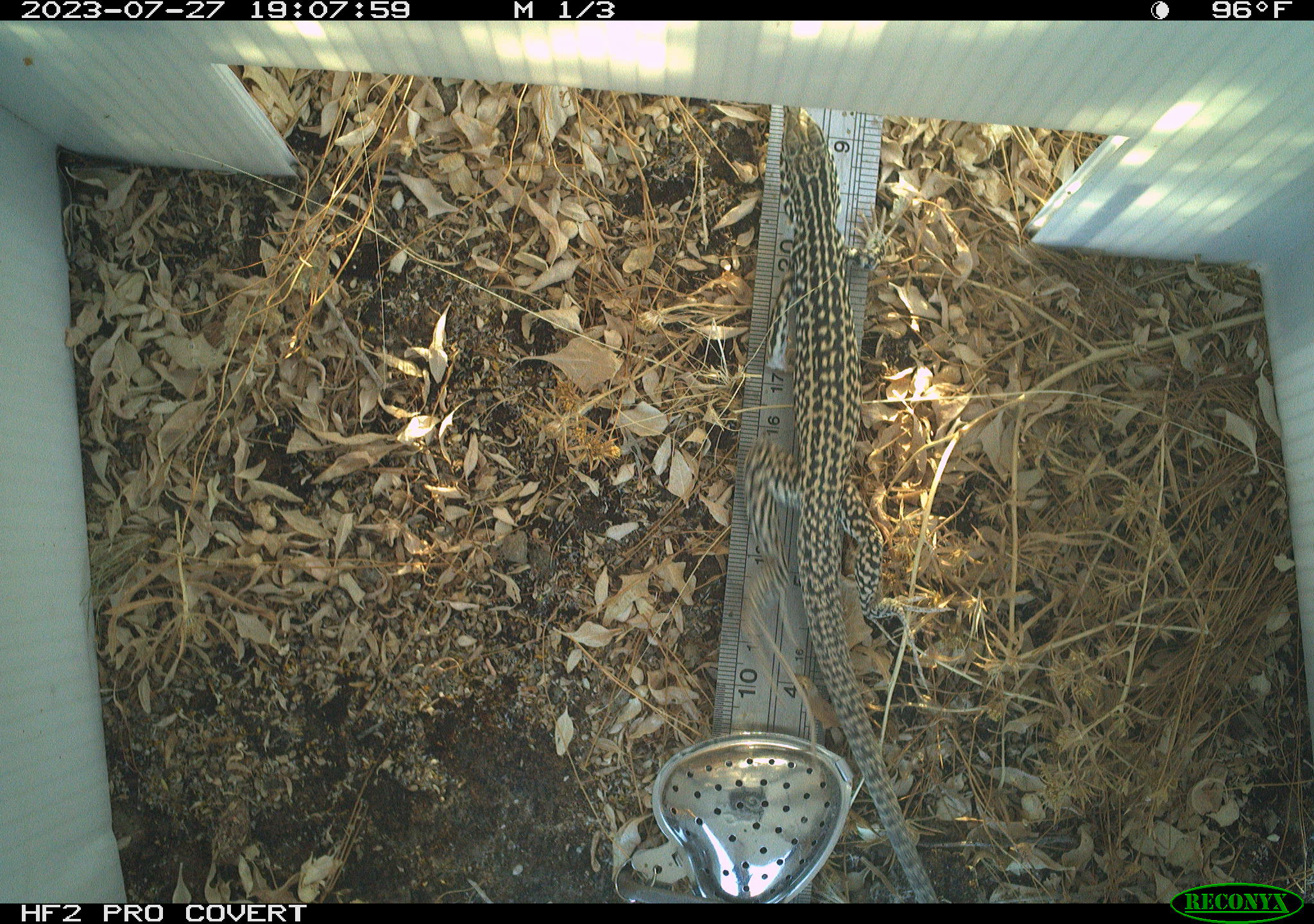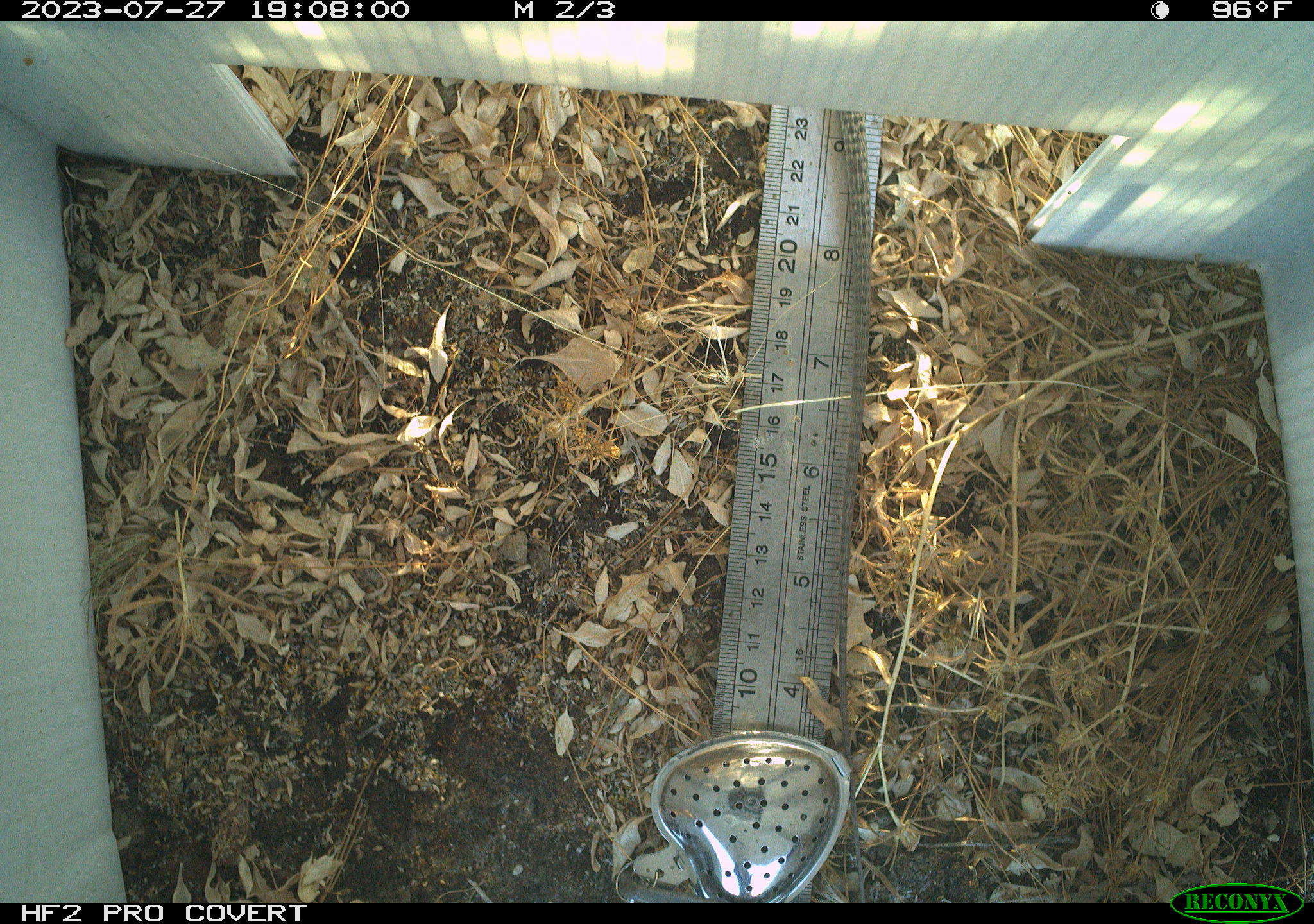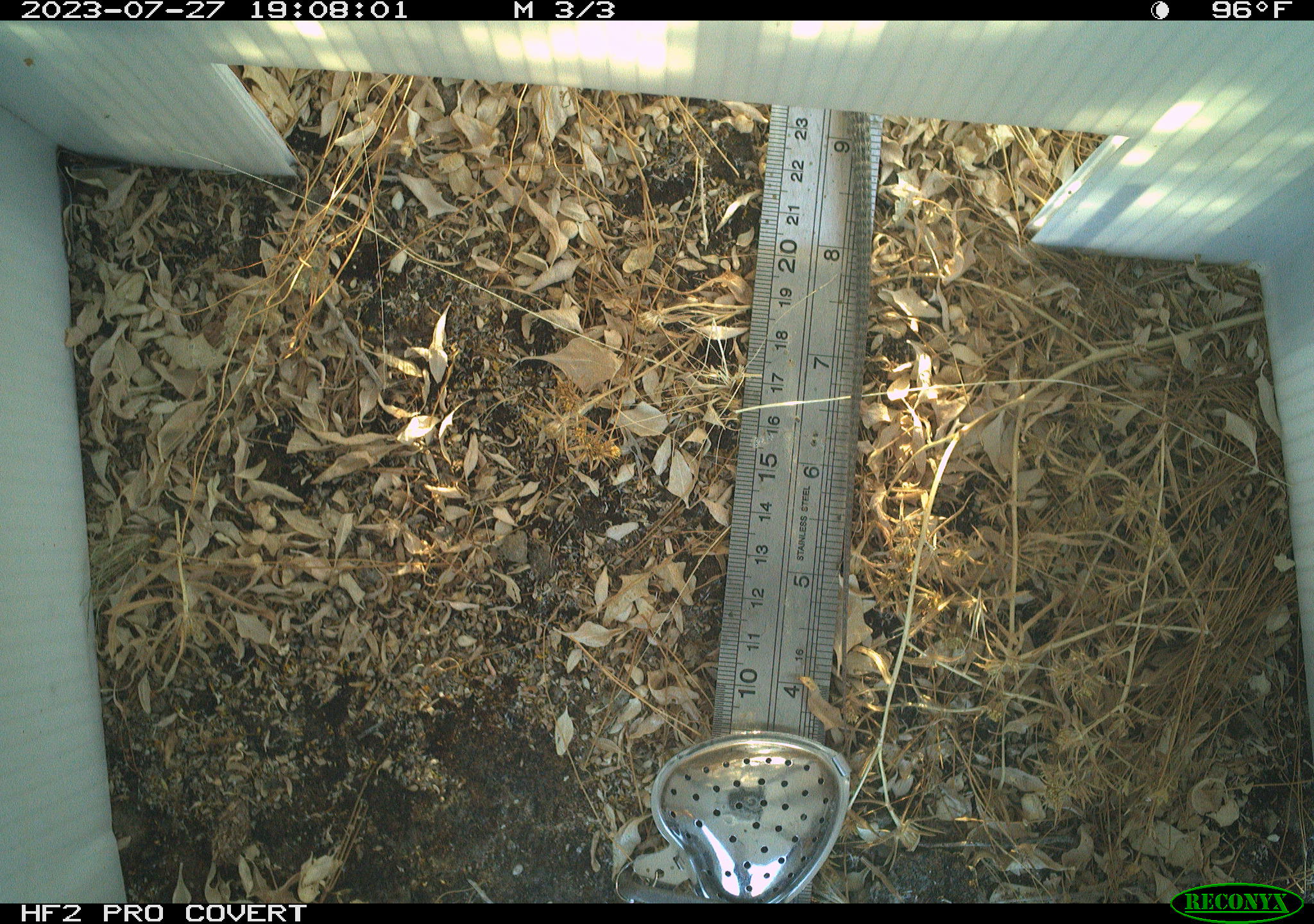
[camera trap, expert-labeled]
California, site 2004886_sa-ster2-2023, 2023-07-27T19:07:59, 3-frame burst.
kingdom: Animalia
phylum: Chordata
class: Reptilia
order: Squamata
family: Teiidae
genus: Aspidoscelis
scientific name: Aspidoscelis tigris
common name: western whiptail